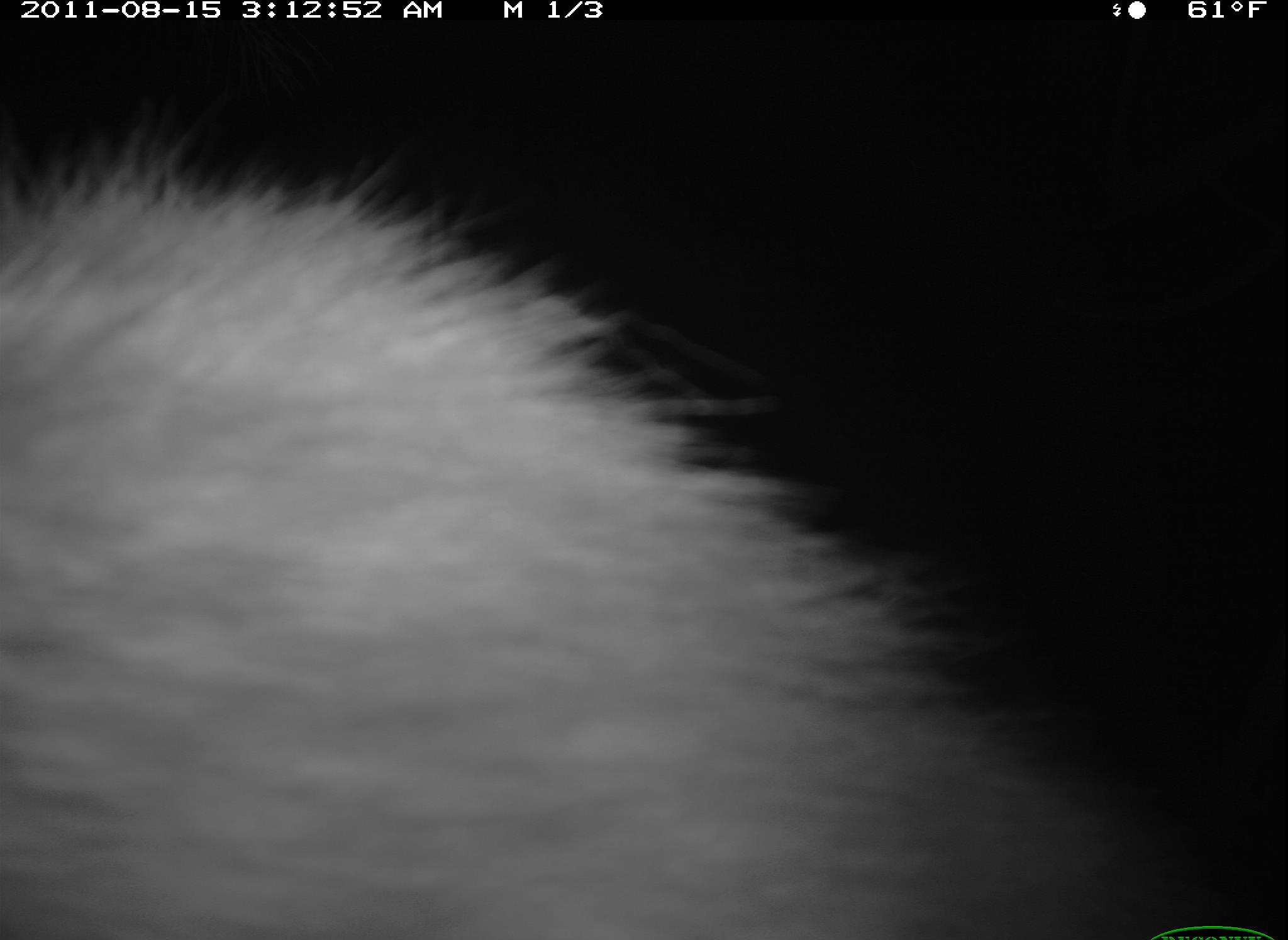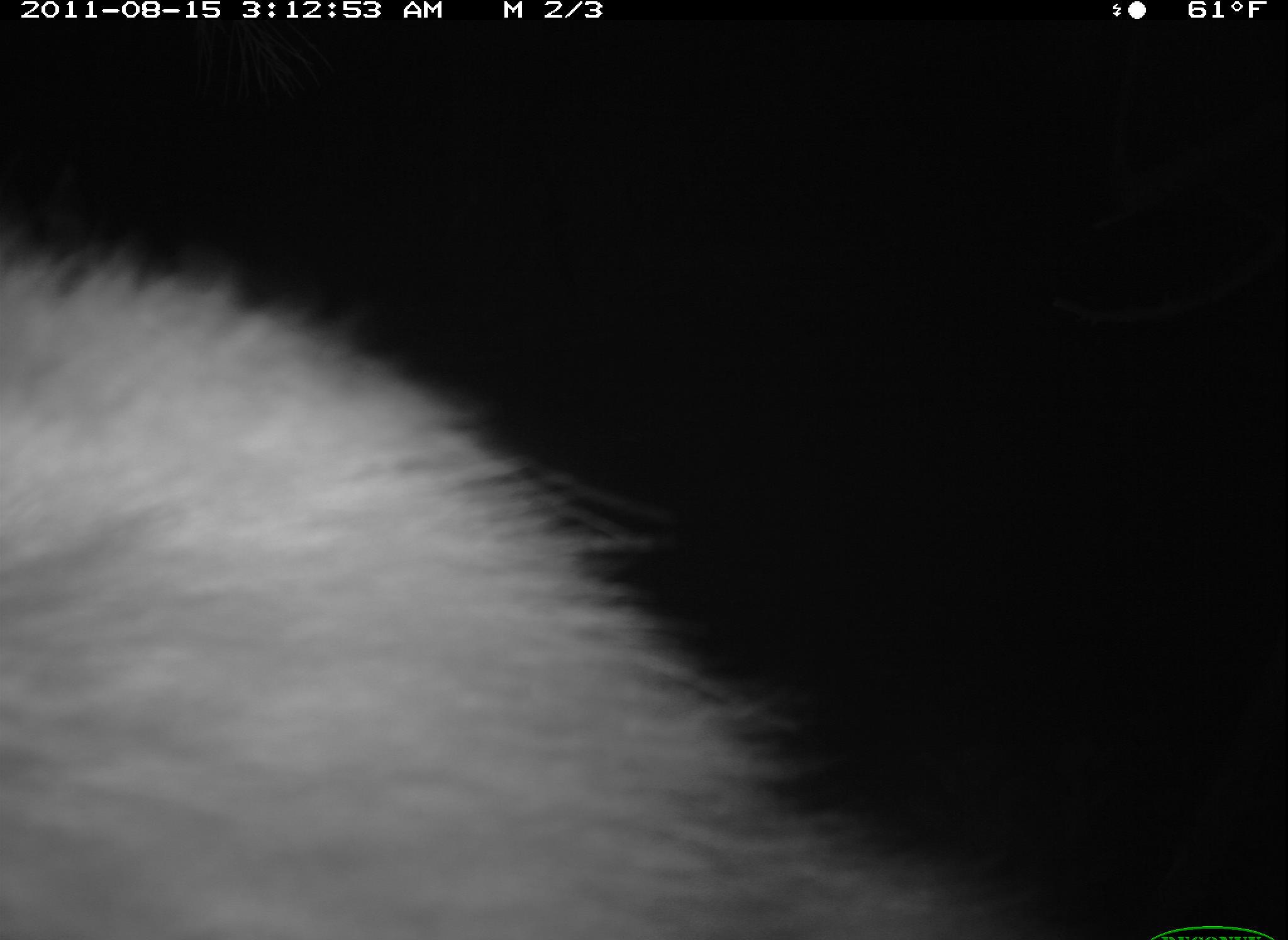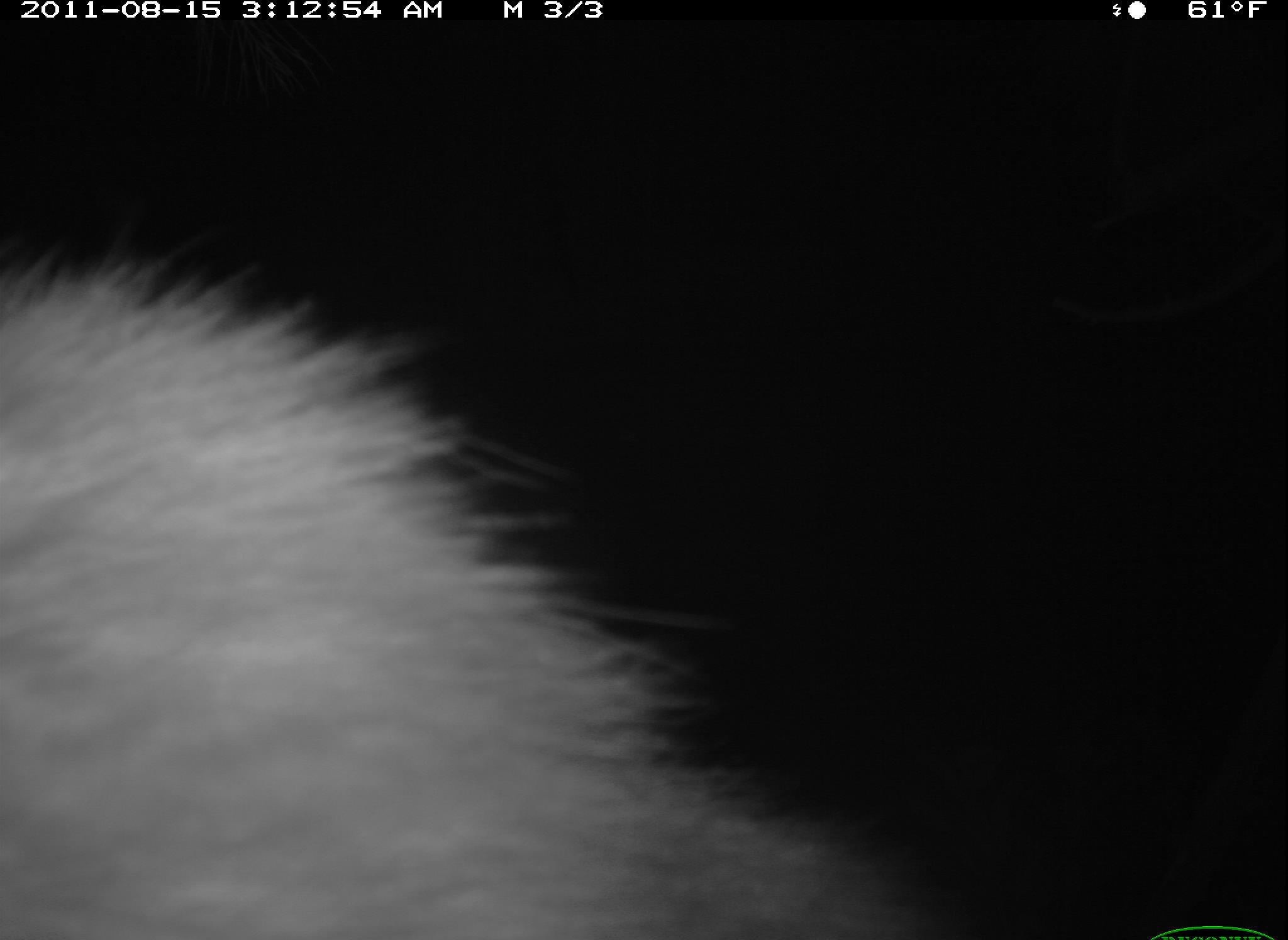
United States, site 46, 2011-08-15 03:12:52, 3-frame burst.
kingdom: Animalia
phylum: Chordata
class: Mammalia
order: Carnivora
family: Procyonidae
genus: Procyon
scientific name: Procyon lotor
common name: raccoon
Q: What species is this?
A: Raccoon (Procyon lotor).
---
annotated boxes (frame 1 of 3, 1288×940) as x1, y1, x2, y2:
raccoon: 5, 153, 1140, 940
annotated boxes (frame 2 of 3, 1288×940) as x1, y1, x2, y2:
raccoon: 5, 185, 1045, 934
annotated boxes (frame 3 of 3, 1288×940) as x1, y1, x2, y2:
raccoon: 2, 221, 943, 934